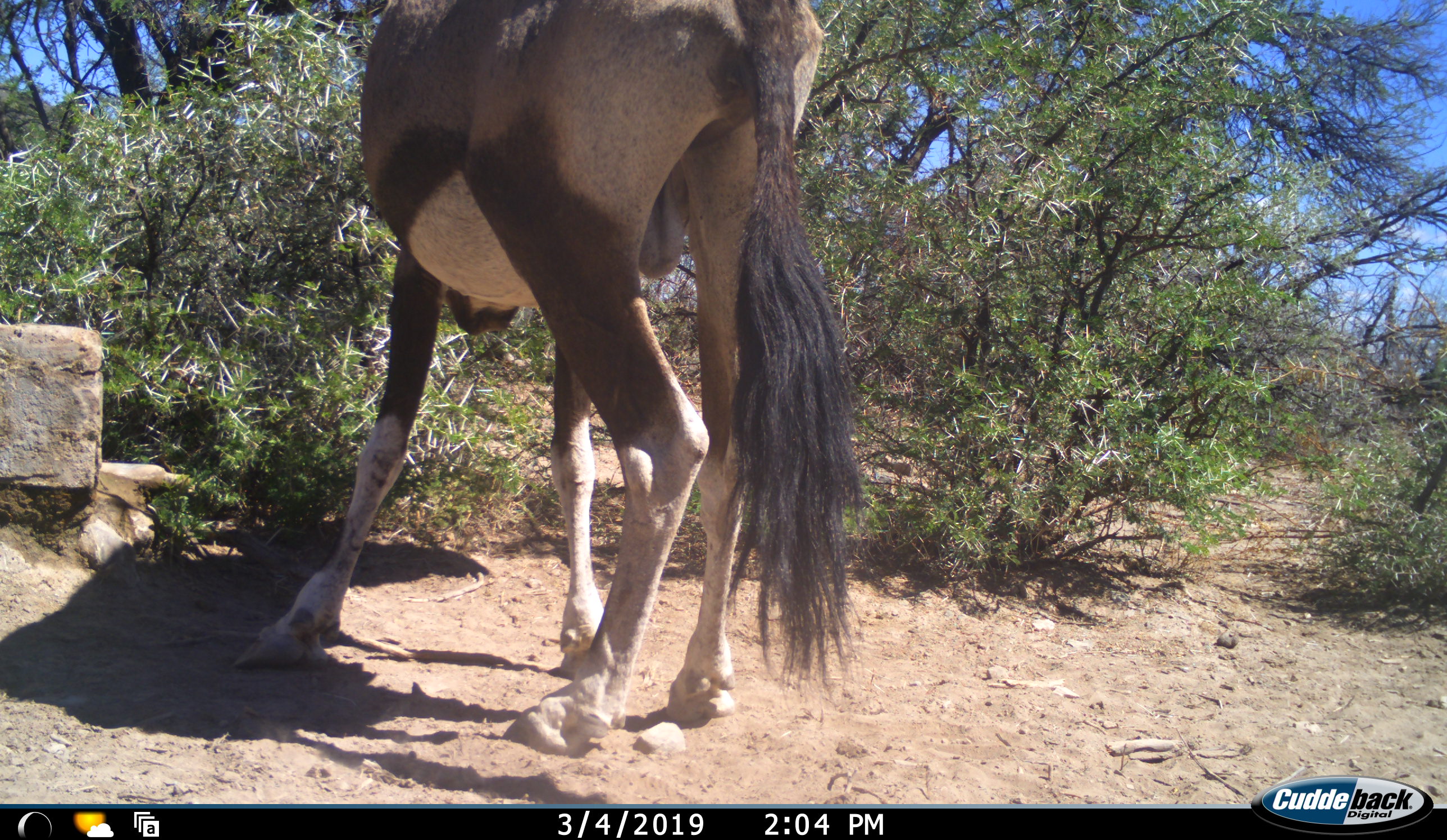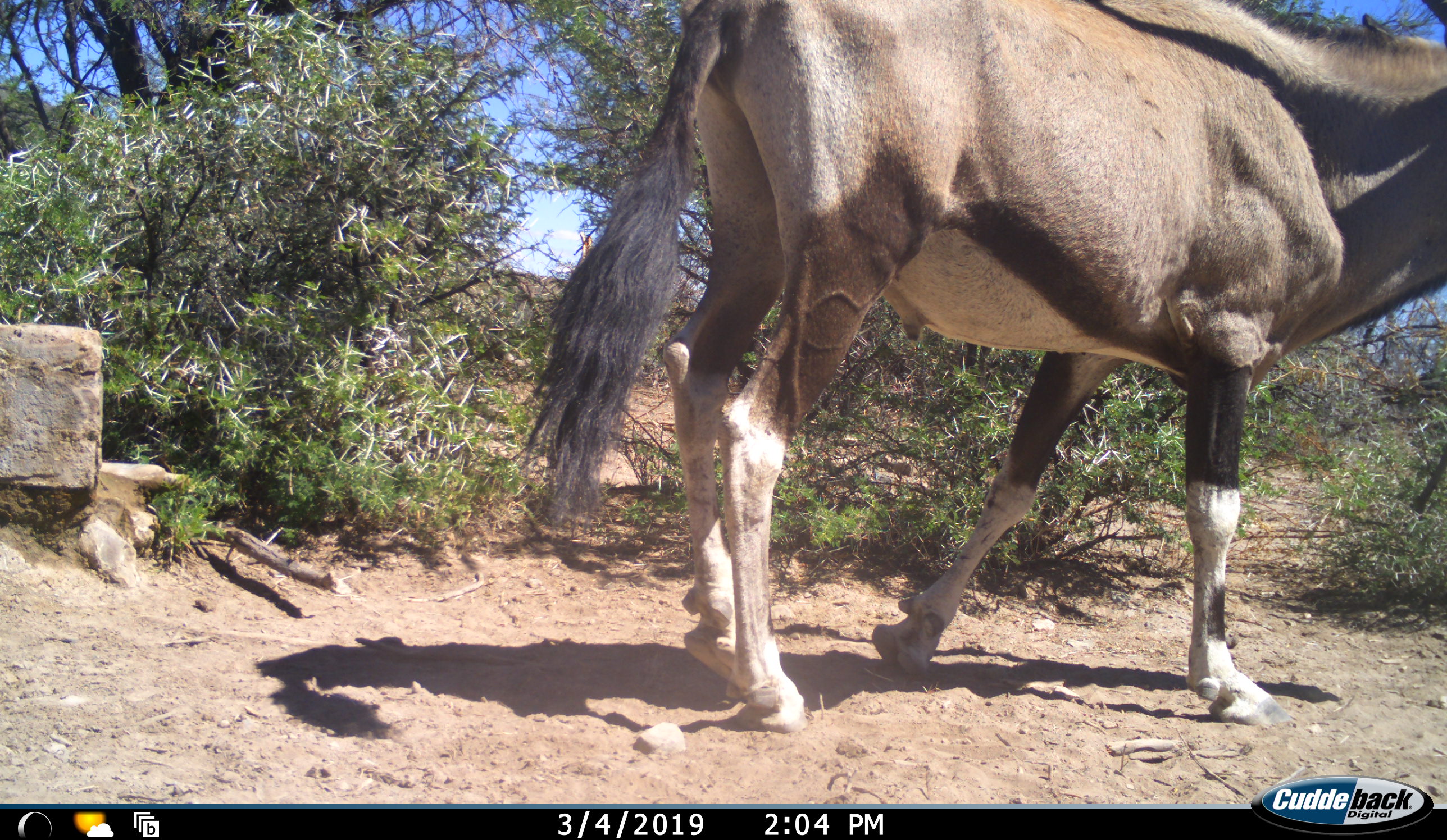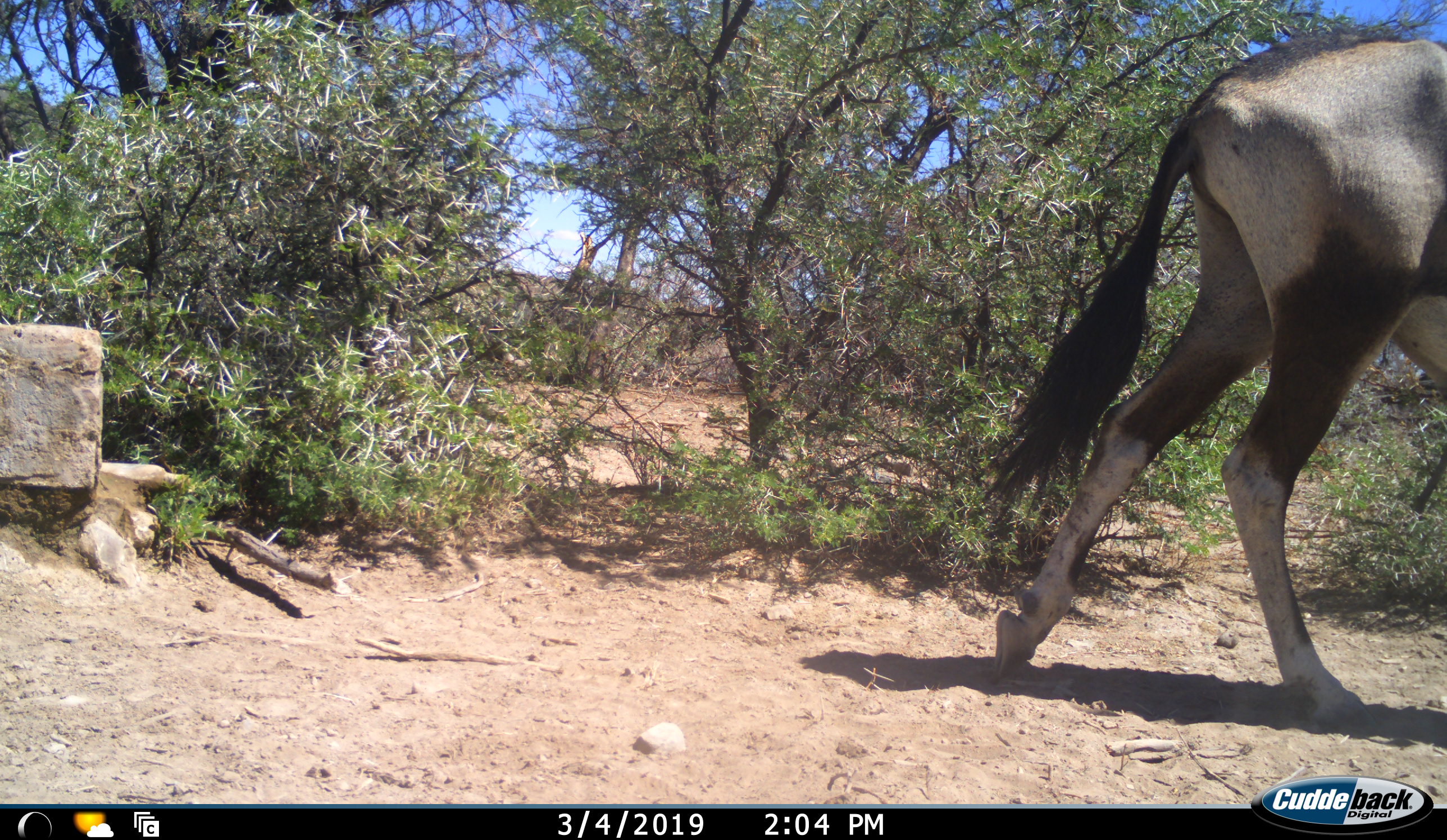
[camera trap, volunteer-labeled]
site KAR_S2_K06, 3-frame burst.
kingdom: Animalia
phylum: Chordata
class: Mammalia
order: Artiodactyla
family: Bovidae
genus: Oryx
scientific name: Oryx gazella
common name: gemsbok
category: oryx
Oryx (gemsbok) (Oryx gazella), count 1. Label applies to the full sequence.